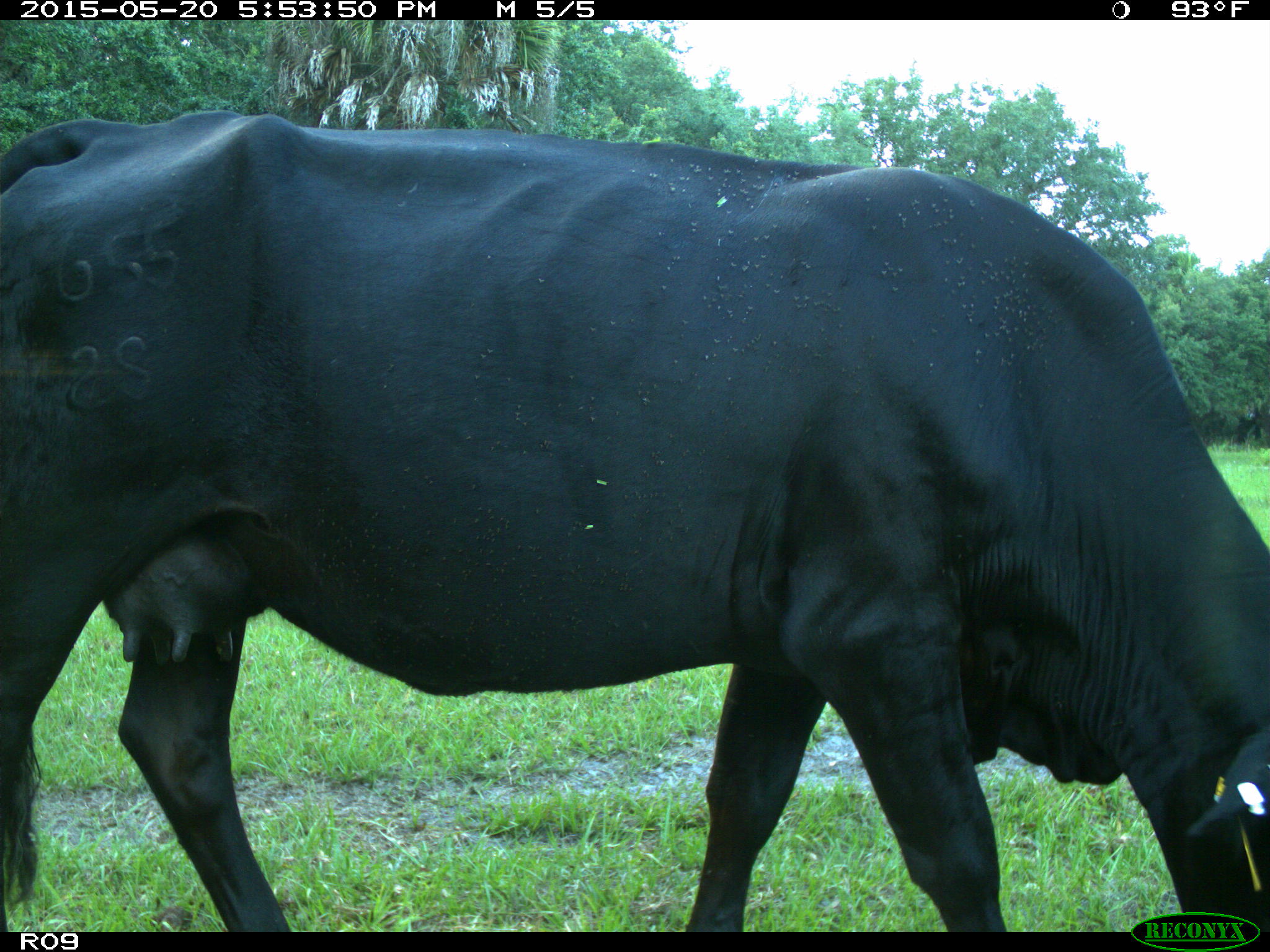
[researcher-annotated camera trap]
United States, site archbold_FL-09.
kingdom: Animalia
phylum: Chordata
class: Mammalia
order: Artiodactyla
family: Bovidae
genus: Bos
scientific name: Bos taurus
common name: domestic cow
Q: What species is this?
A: Bos taurus (domestic cow).